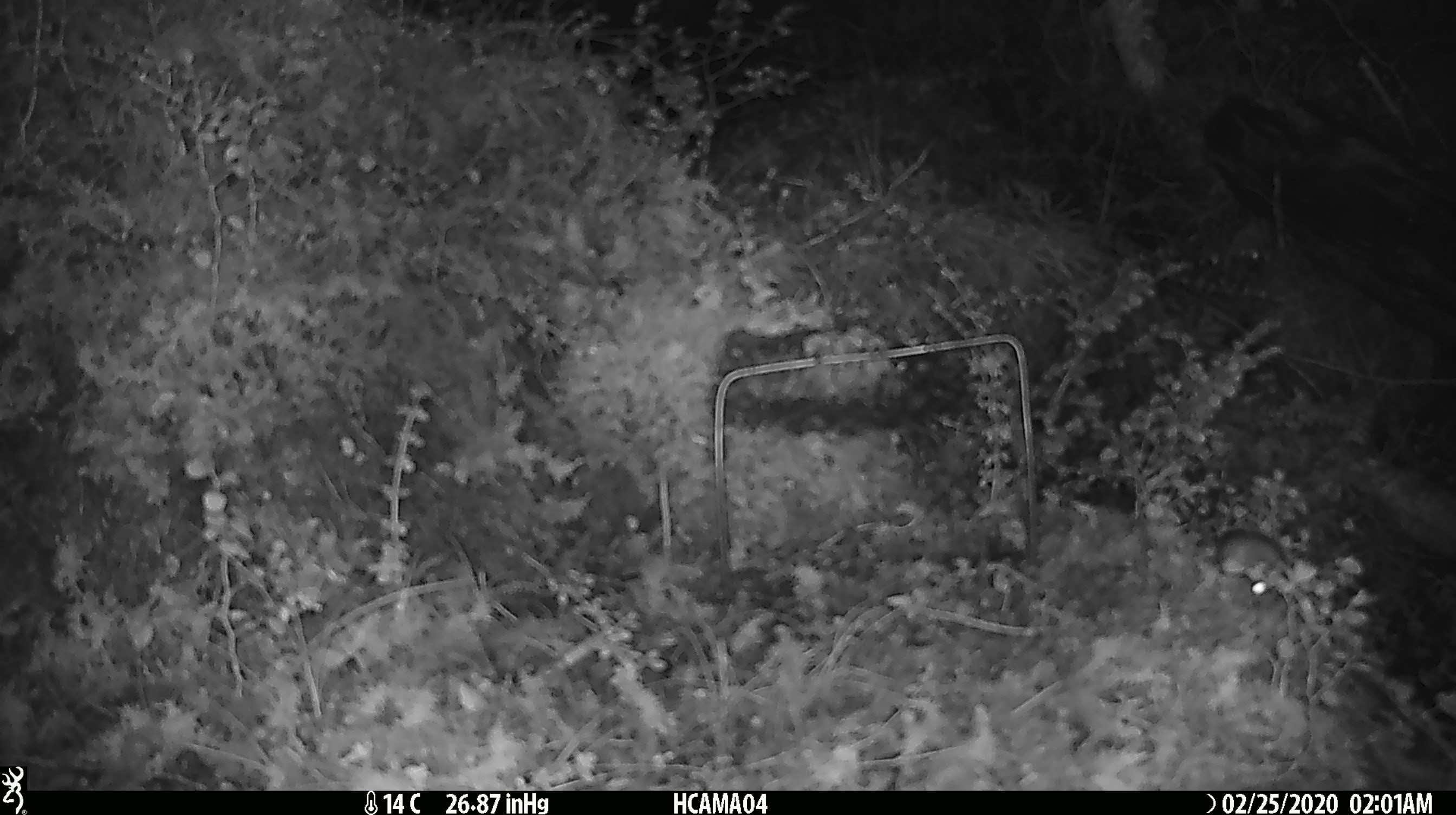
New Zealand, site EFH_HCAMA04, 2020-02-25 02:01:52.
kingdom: Animalia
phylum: Chordata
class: Mammalia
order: Rodentia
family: Muridae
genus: Mus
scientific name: Mus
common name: mouse